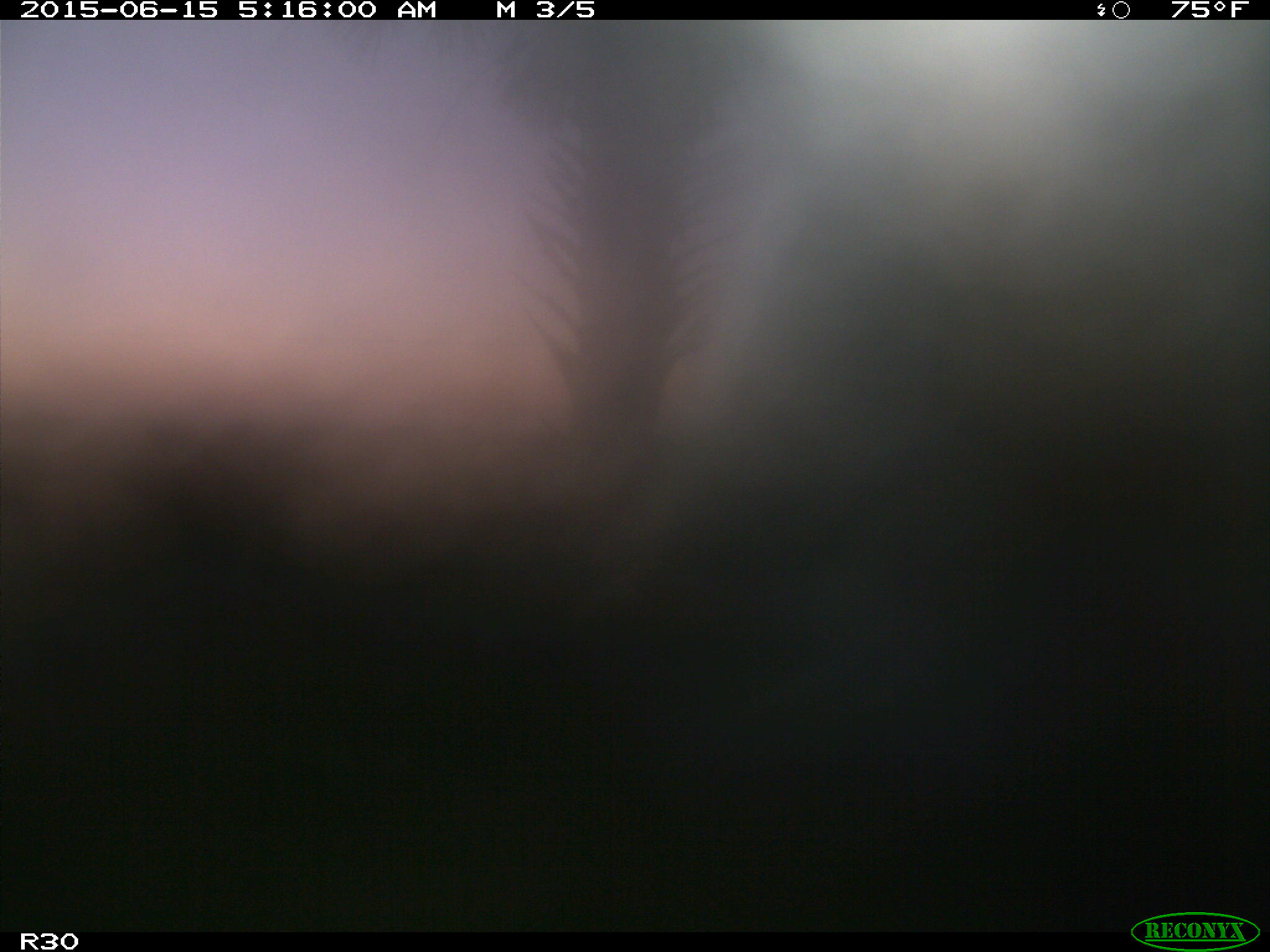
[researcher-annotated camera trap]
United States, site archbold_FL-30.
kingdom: Animalia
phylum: Chordata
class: Mammalia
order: Artiodactyla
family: Bovidae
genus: Bos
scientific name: Bos taurus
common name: domestic cow